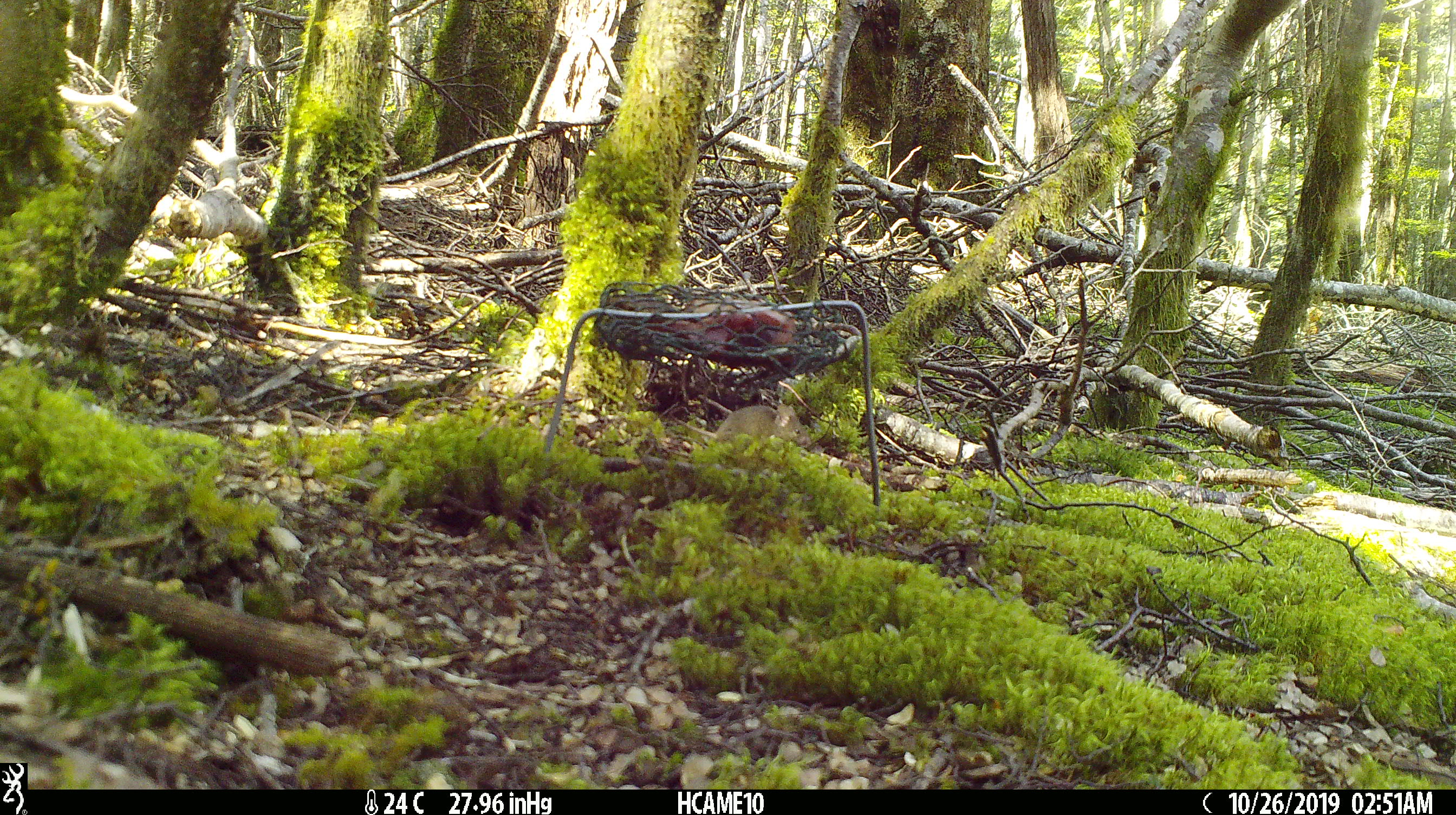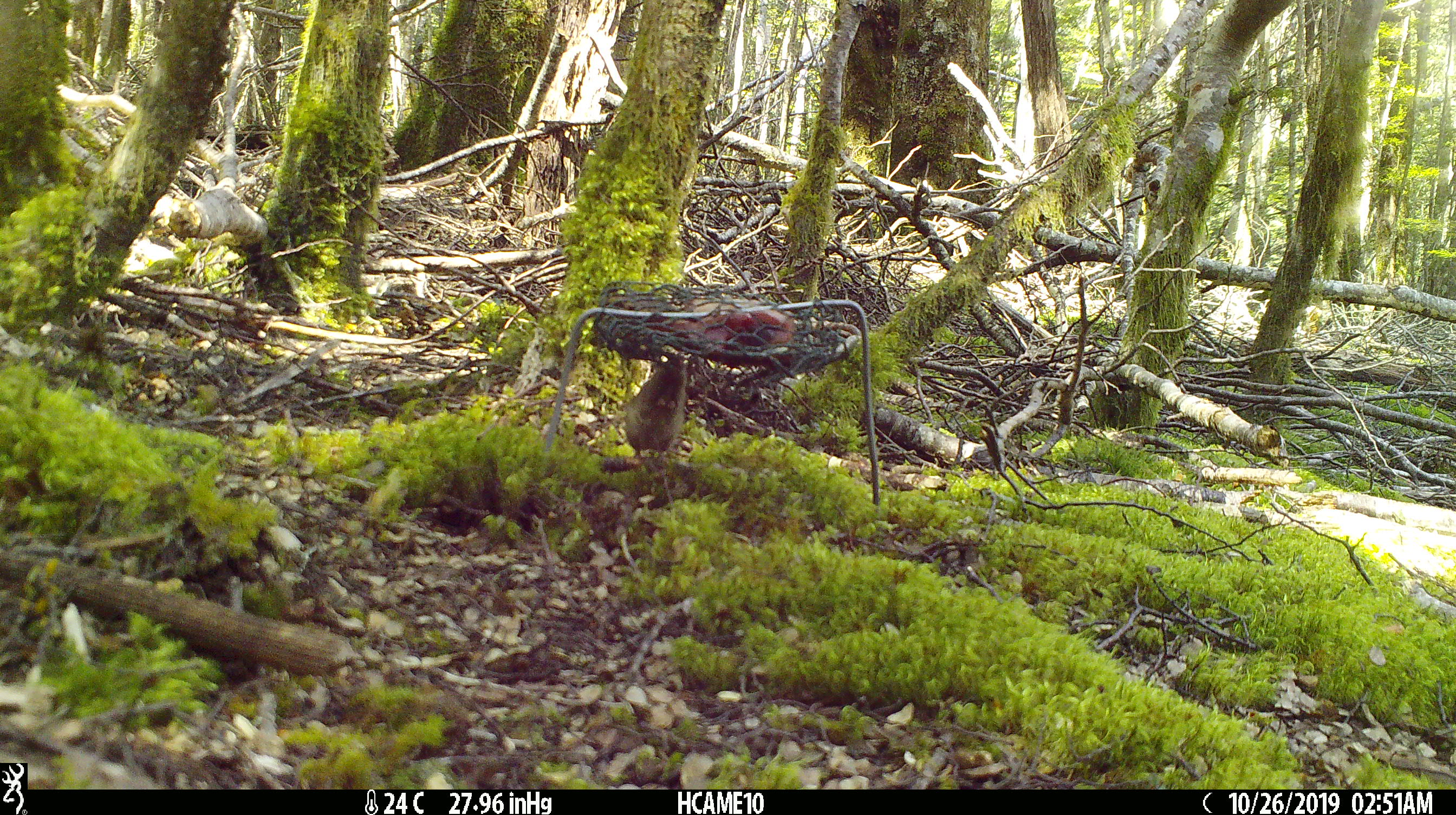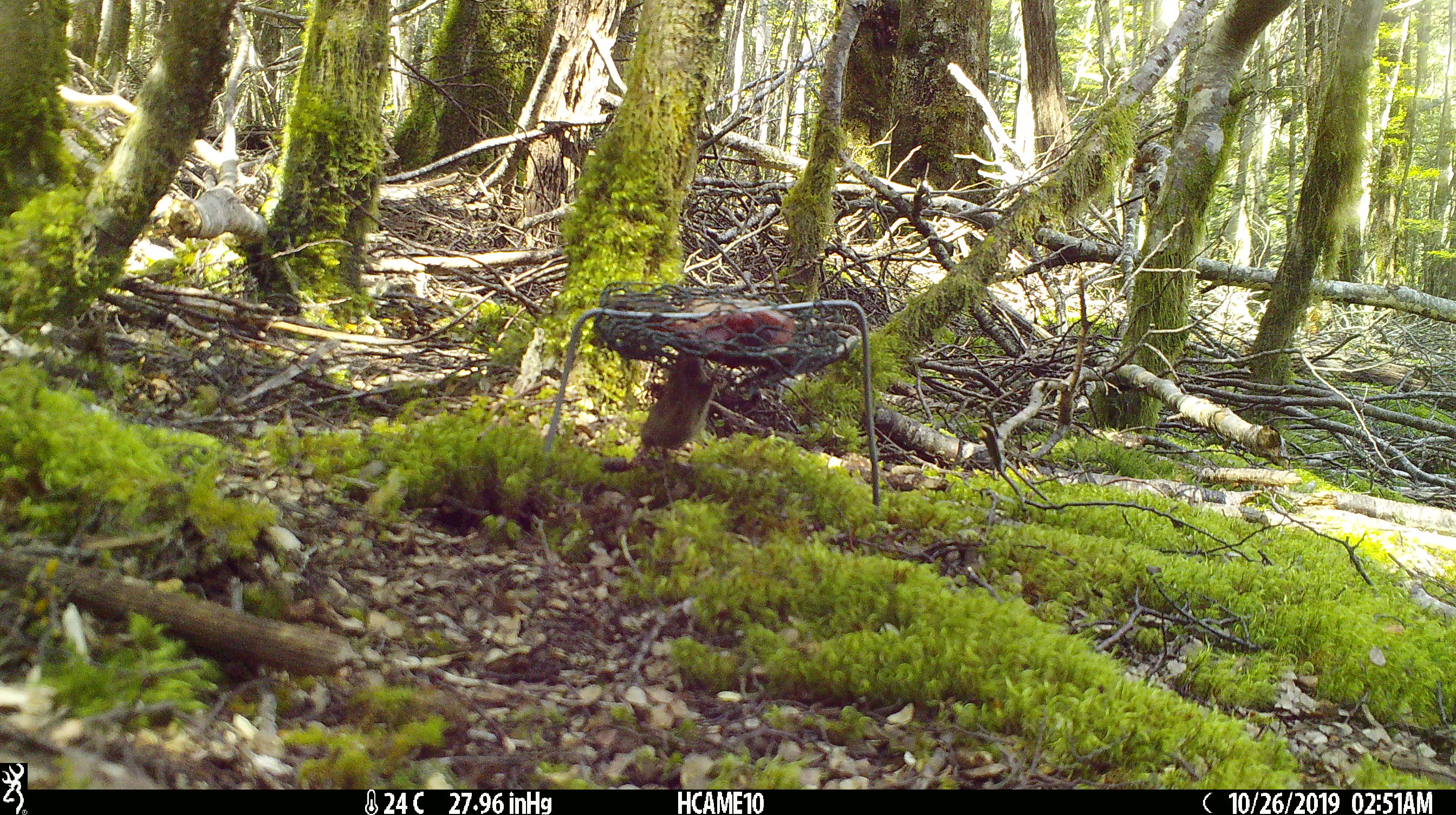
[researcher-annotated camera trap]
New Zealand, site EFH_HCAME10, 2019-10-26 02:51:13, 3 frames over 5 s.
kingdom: Animalia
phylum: Chordata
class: Mammalia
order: Rodentia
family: Muridae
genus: Mus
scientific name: Mus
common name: mouse